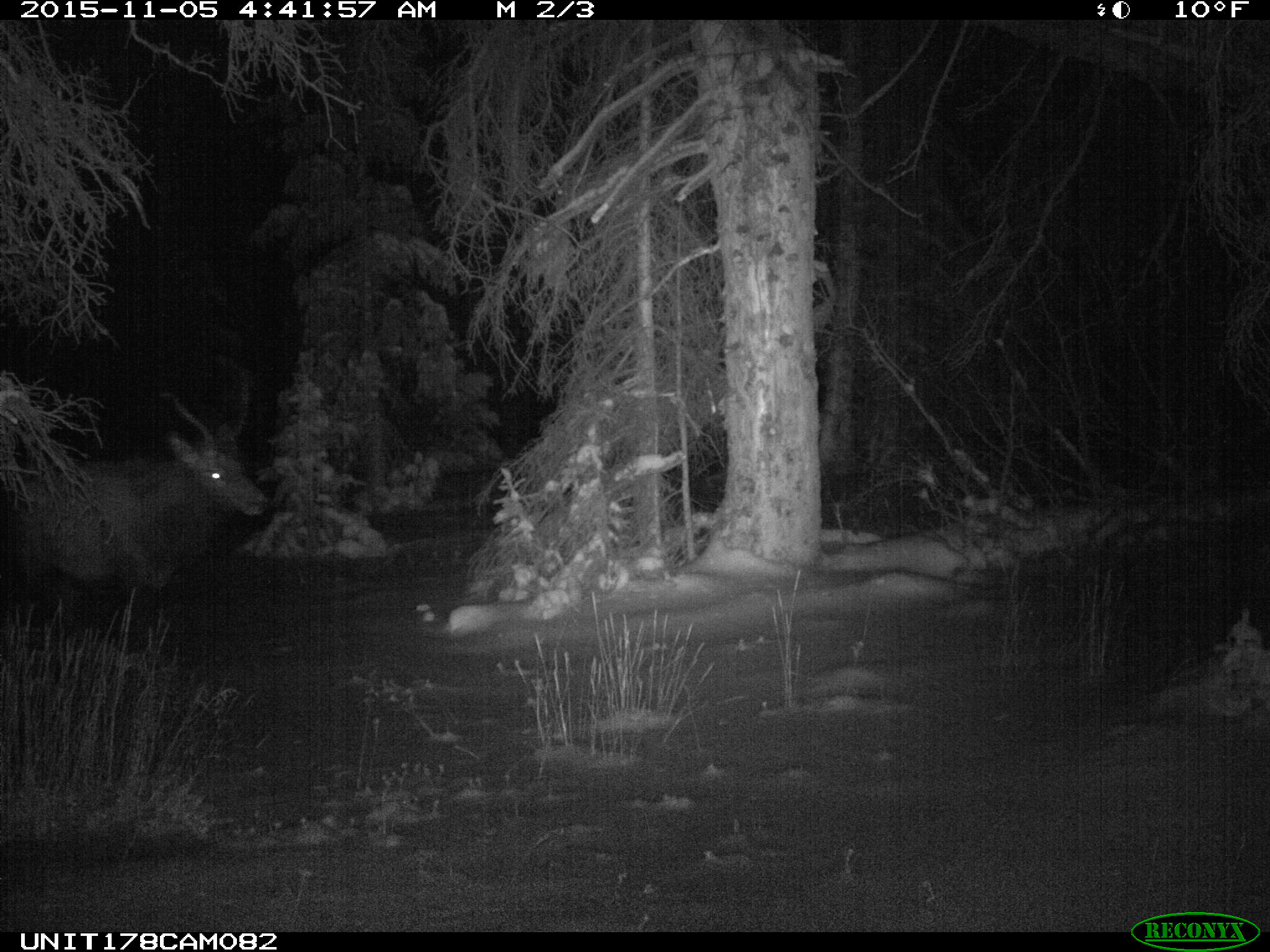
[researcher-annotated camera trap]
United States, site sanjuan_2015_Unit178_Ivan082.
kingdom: Animalia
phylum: Chordata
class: Mammalia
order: Artiodactyla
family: Cervidae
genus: Cervus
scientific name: Cervus elaphus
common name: red deer